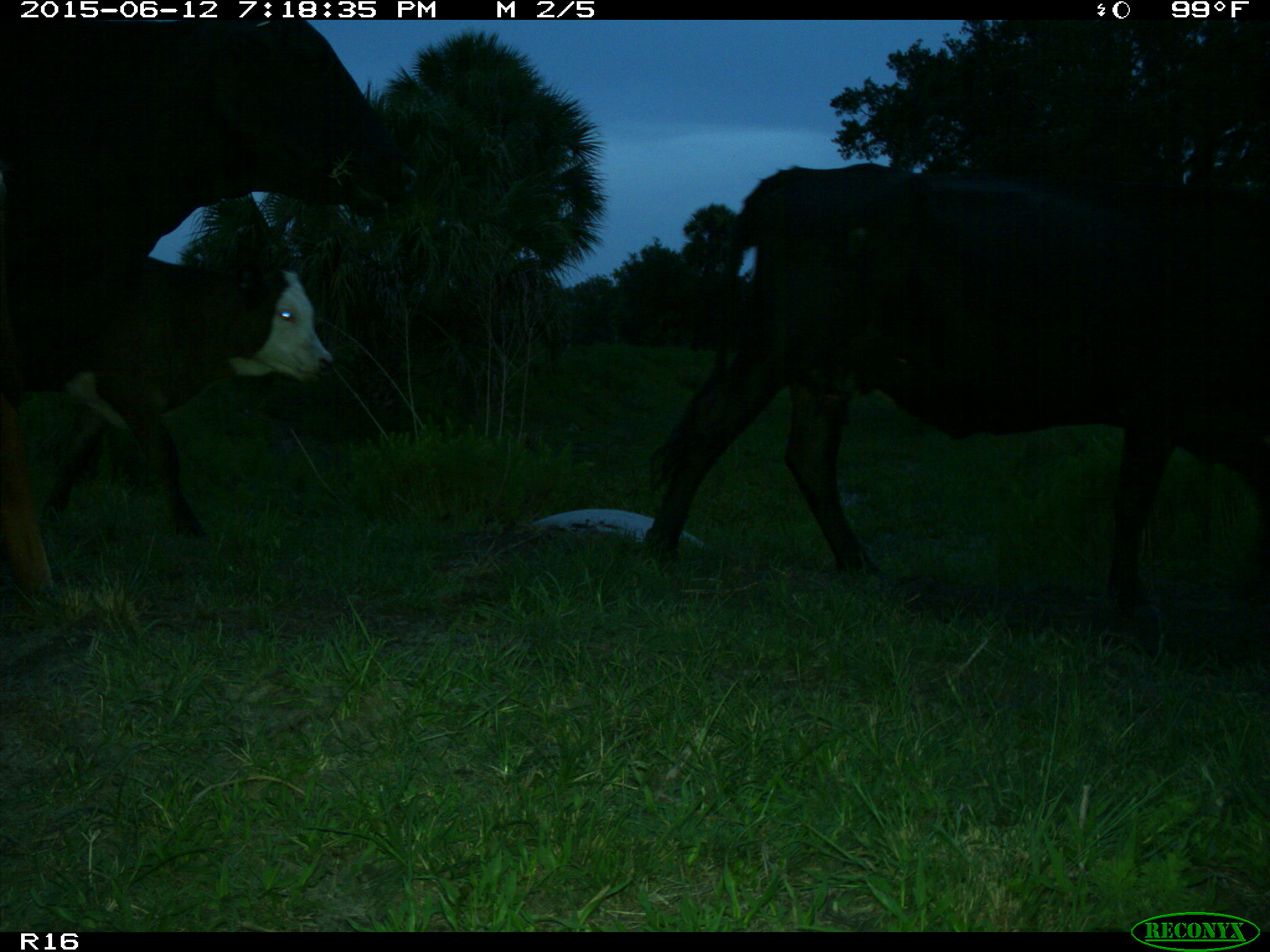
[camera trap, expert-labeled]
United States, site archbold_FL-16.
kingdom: Animalia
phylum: Chordata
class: Mammalia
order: Artiodactyla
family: Bovidae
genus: Bos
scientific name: Bos taurus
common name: domestic cow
Bos taurus (domestic cow).